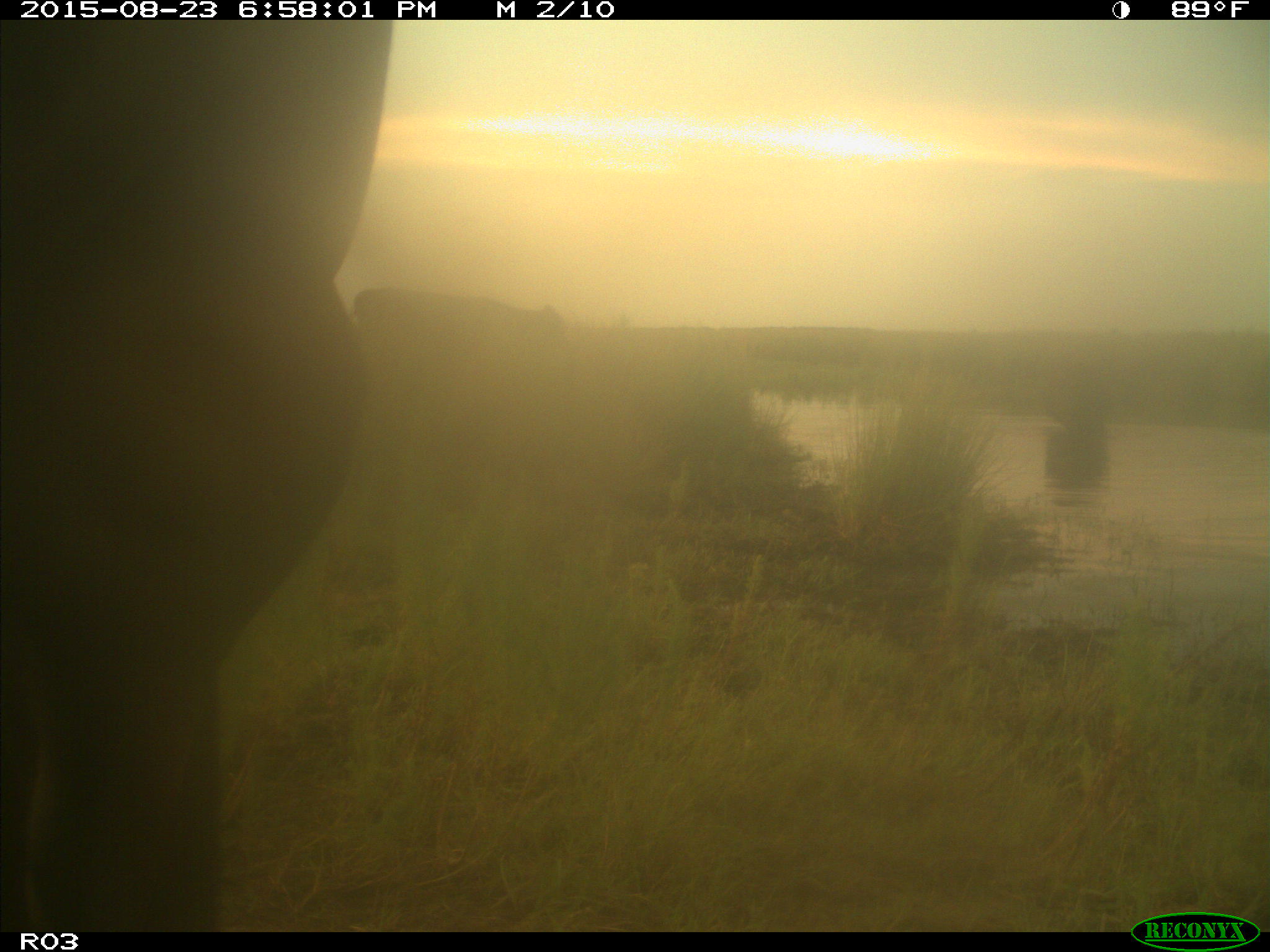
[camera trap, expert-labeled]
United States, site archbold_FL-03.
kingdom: Animalia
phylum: Chordata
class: Mammalia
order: Artiodactyla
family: Bovidae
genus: Bos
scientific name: Bos taurus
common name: domestic cow